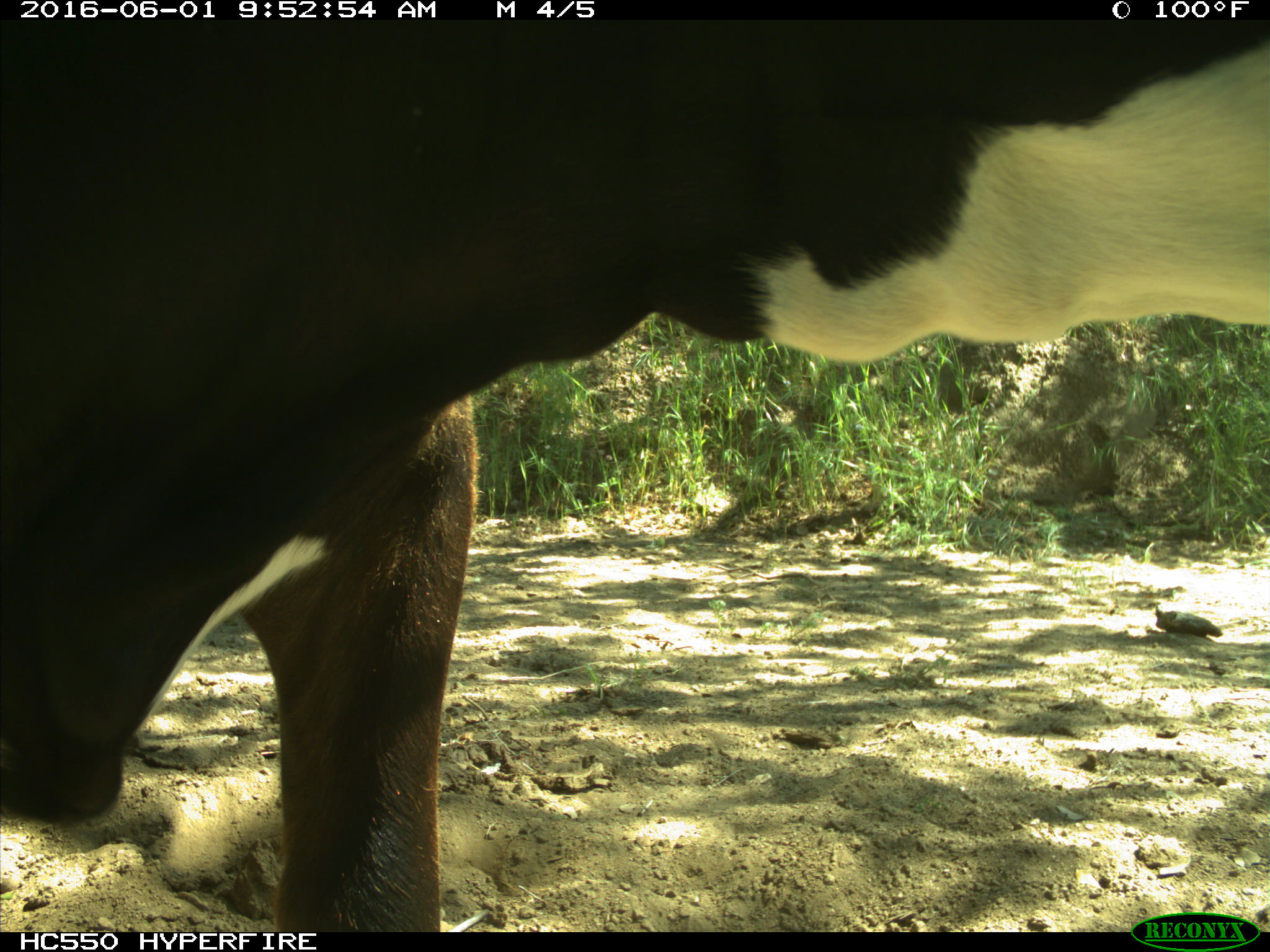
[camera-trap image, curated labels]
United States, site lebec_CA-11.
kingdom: Animalia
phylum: Chordata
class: Mammalia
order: Artiodactyla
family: Bovidae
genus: Bos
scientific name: Bos taurus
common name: domestic cow